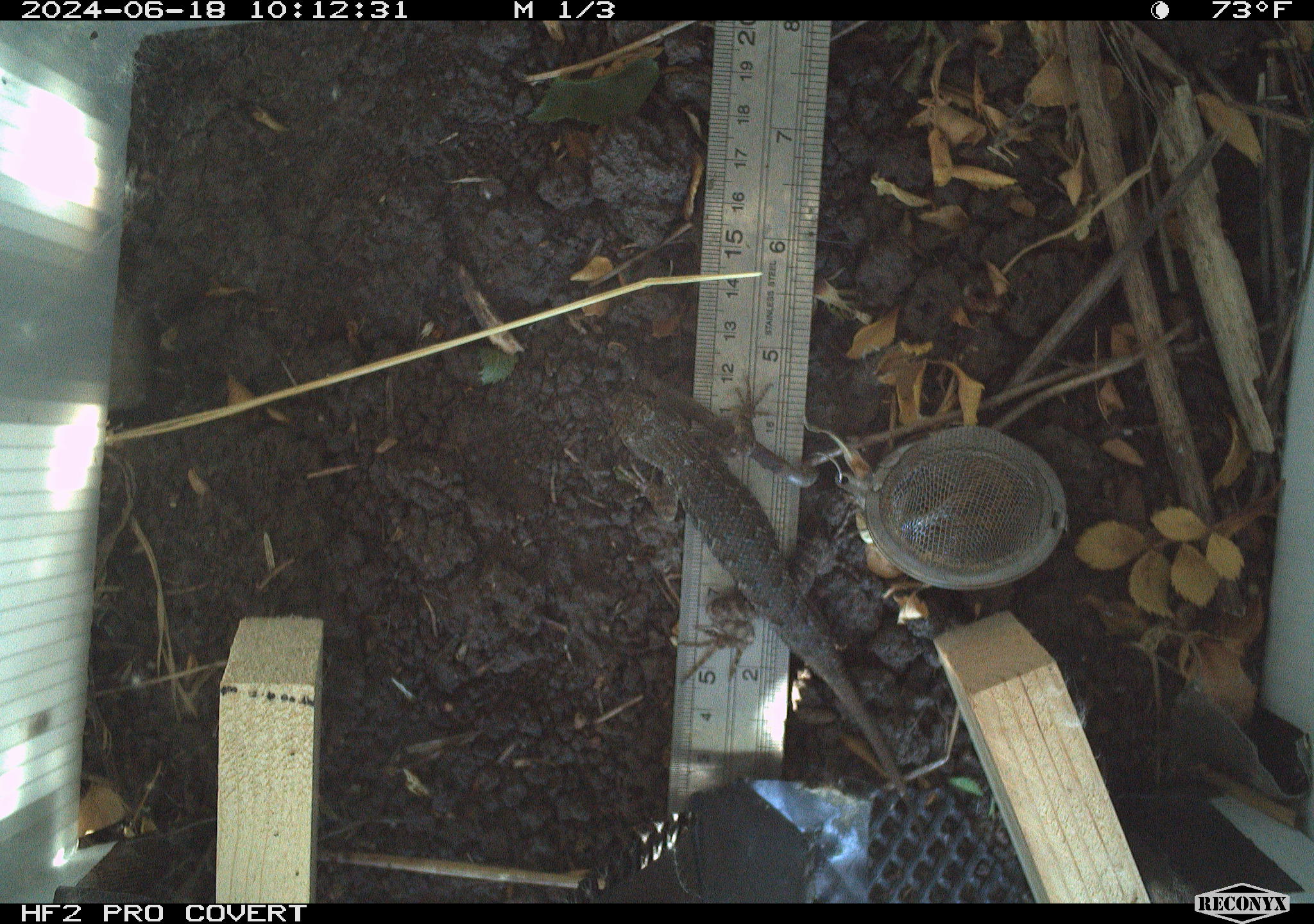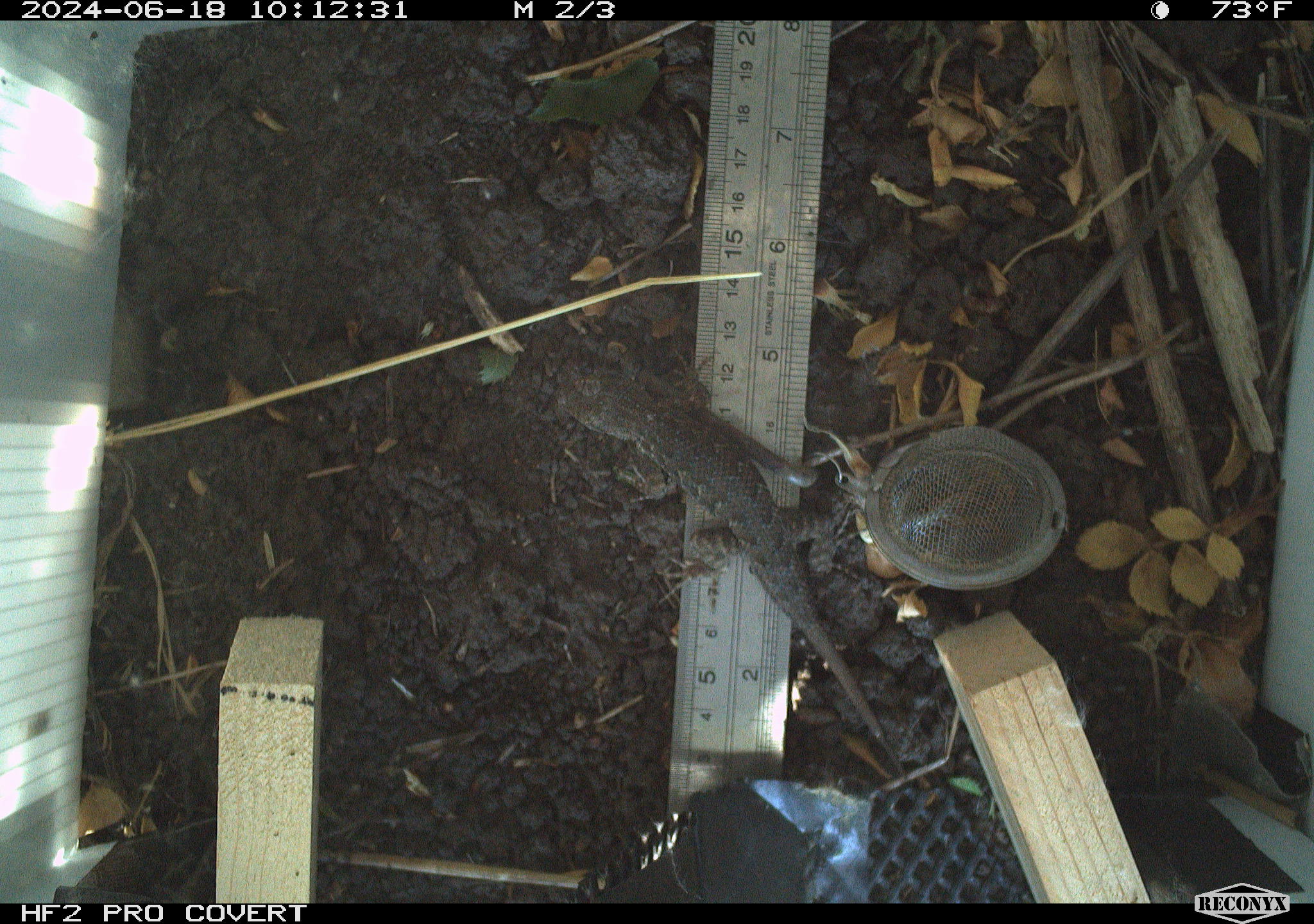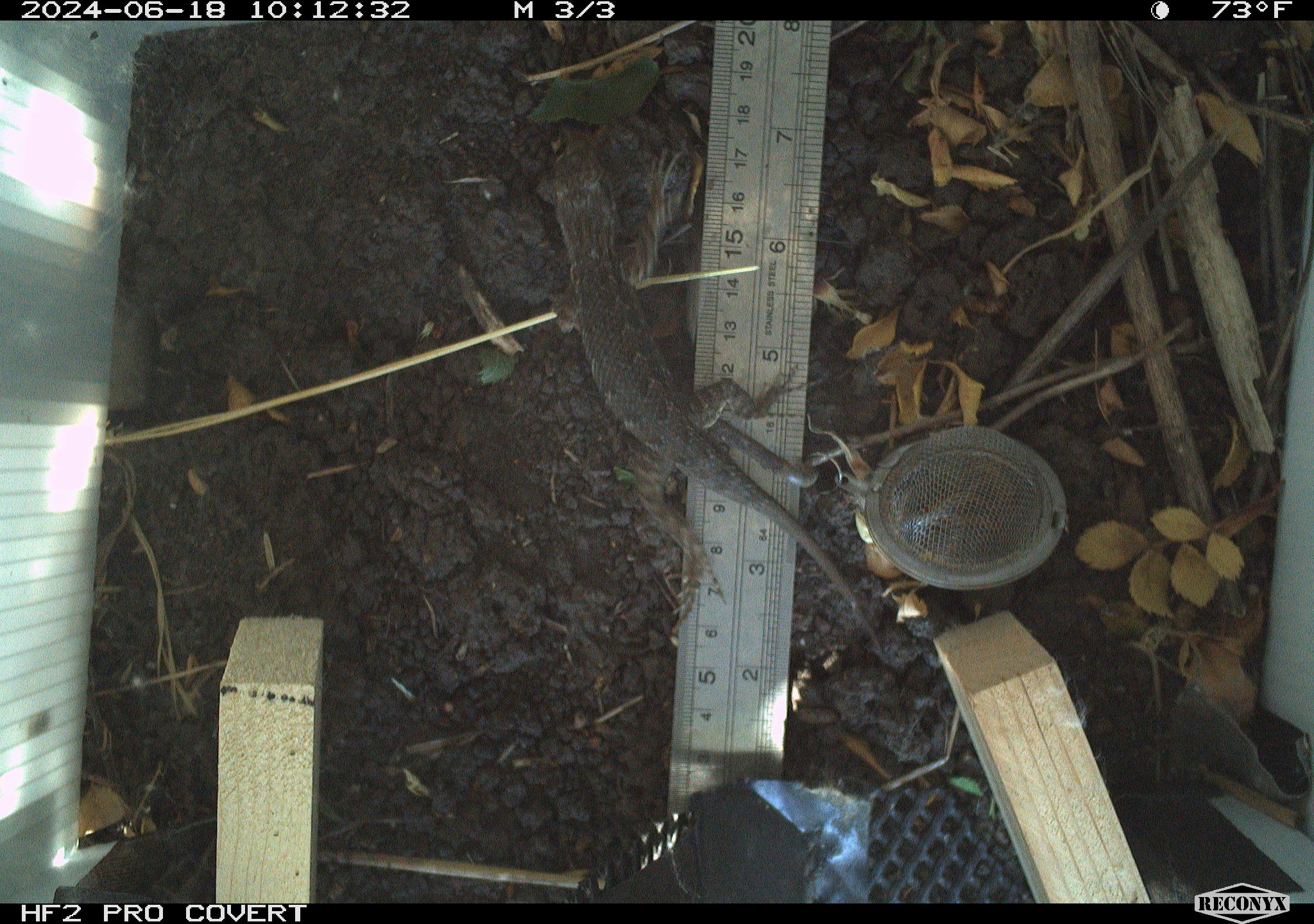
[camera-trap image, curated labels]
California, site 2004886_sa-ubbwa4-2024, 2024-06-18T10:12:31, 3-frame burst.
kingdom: Animalia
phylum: Chordata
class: Reptilia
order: Squamata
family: Phrynosomatidae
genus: Sceloporus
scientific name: Sceloporus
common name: spiny lizards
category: sceloporus species